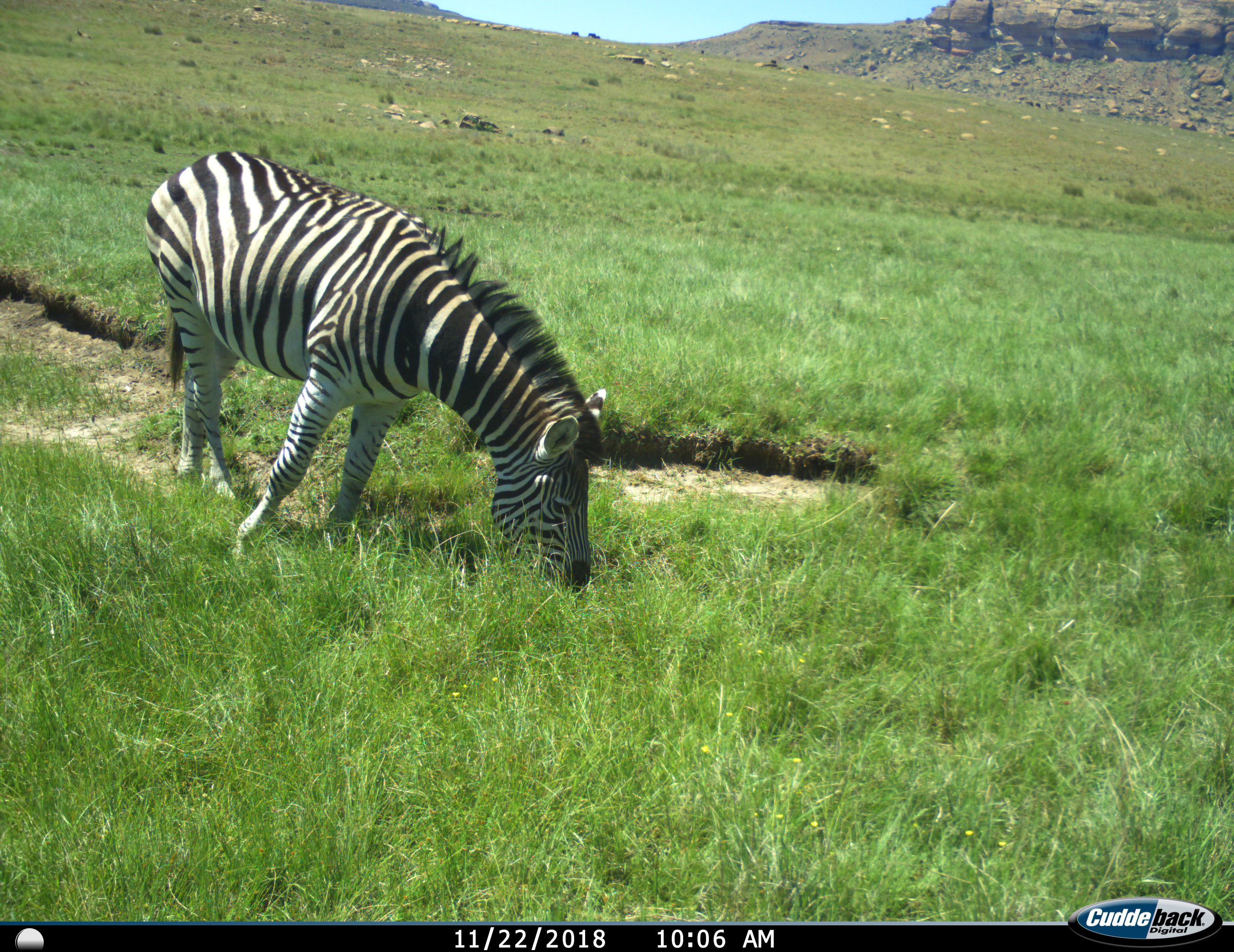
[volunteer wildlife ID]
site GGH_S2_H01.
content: unidentified animal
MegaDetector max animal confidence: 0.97